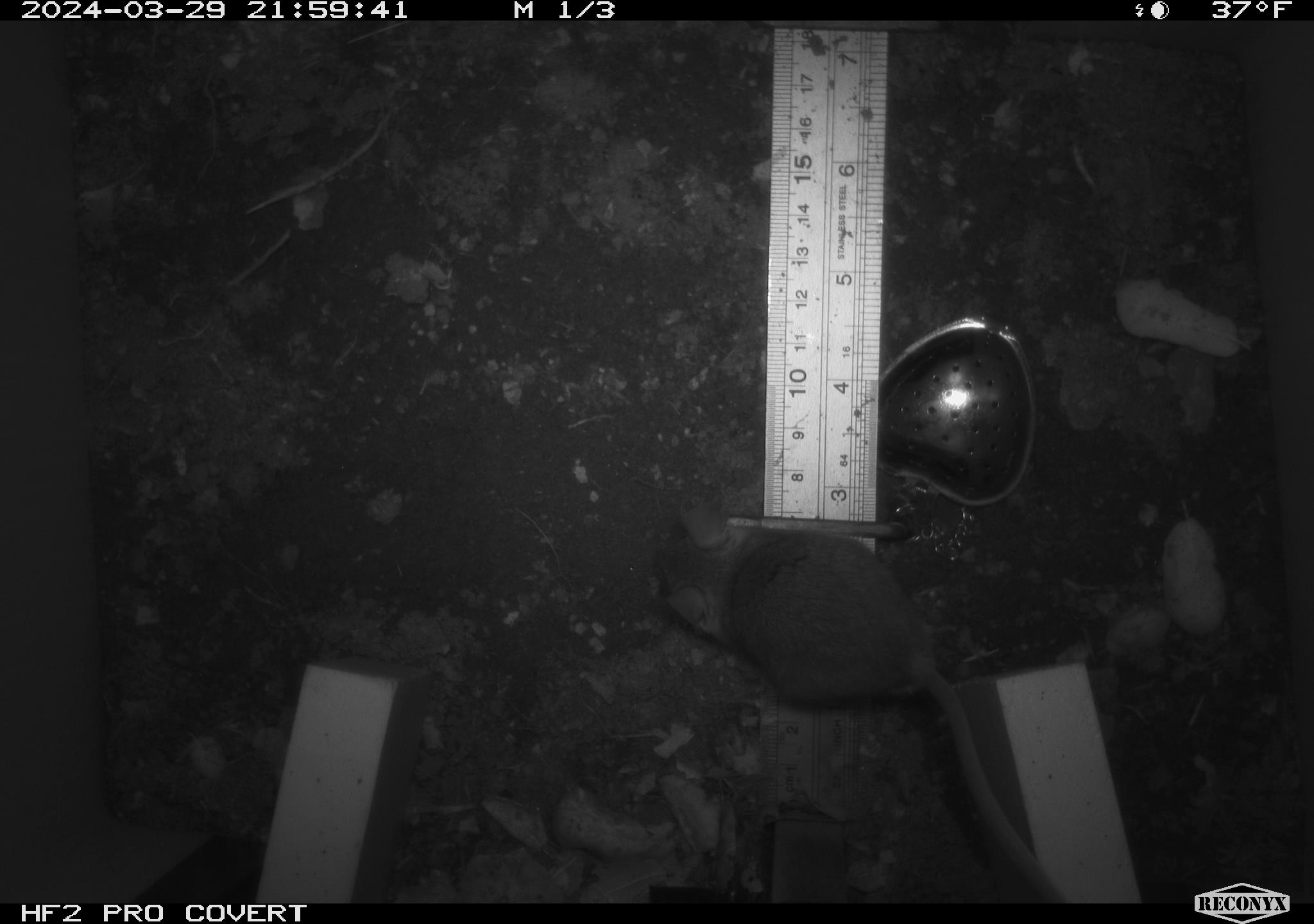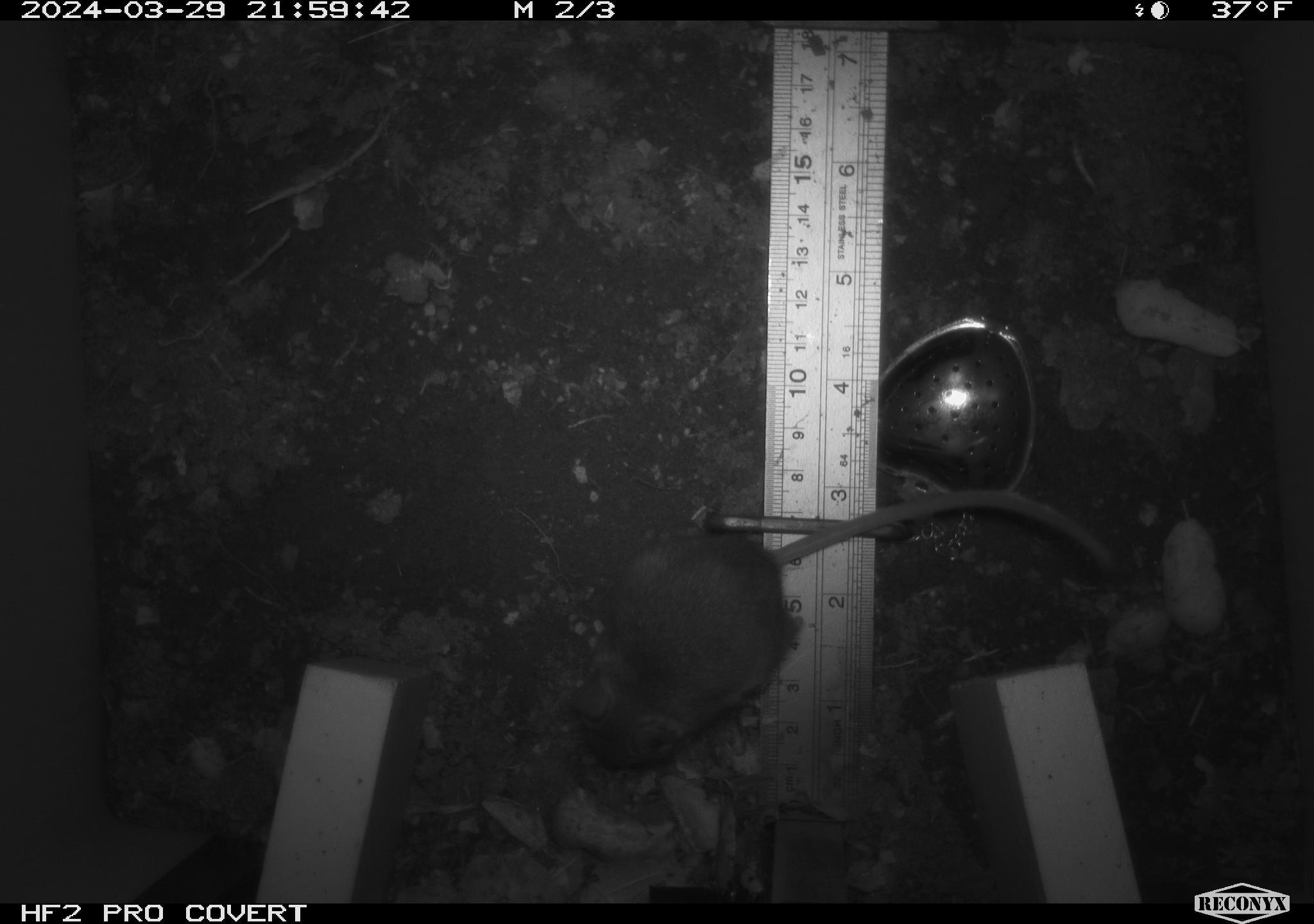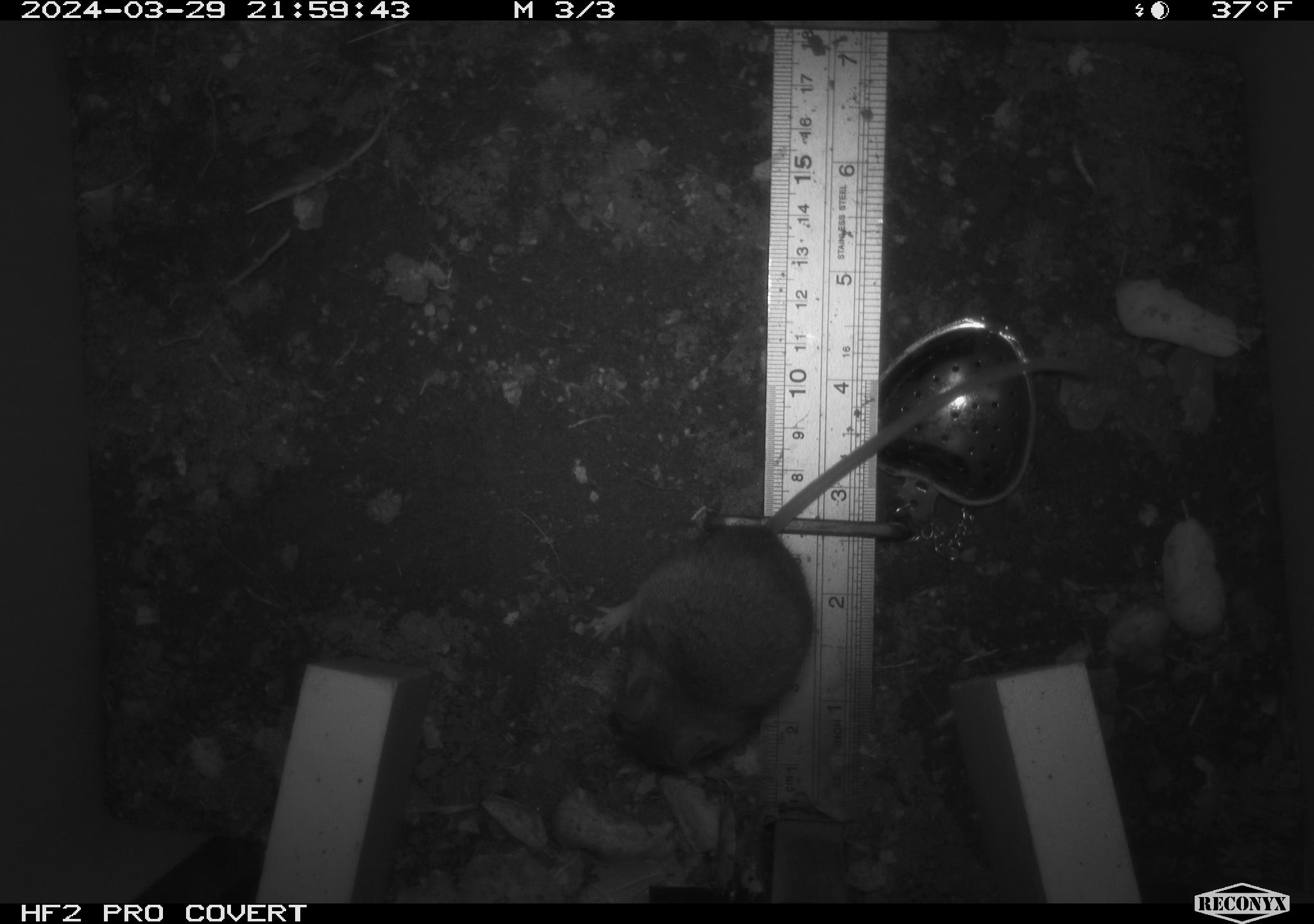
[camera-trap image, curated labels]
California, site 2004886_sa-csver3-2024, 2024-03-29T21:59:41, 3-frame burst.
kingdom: Animalia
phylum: Chordata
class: Mammalia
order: Rodentia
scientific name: Rodentia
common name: rodent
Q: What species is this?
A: Rodent (Rodentia).